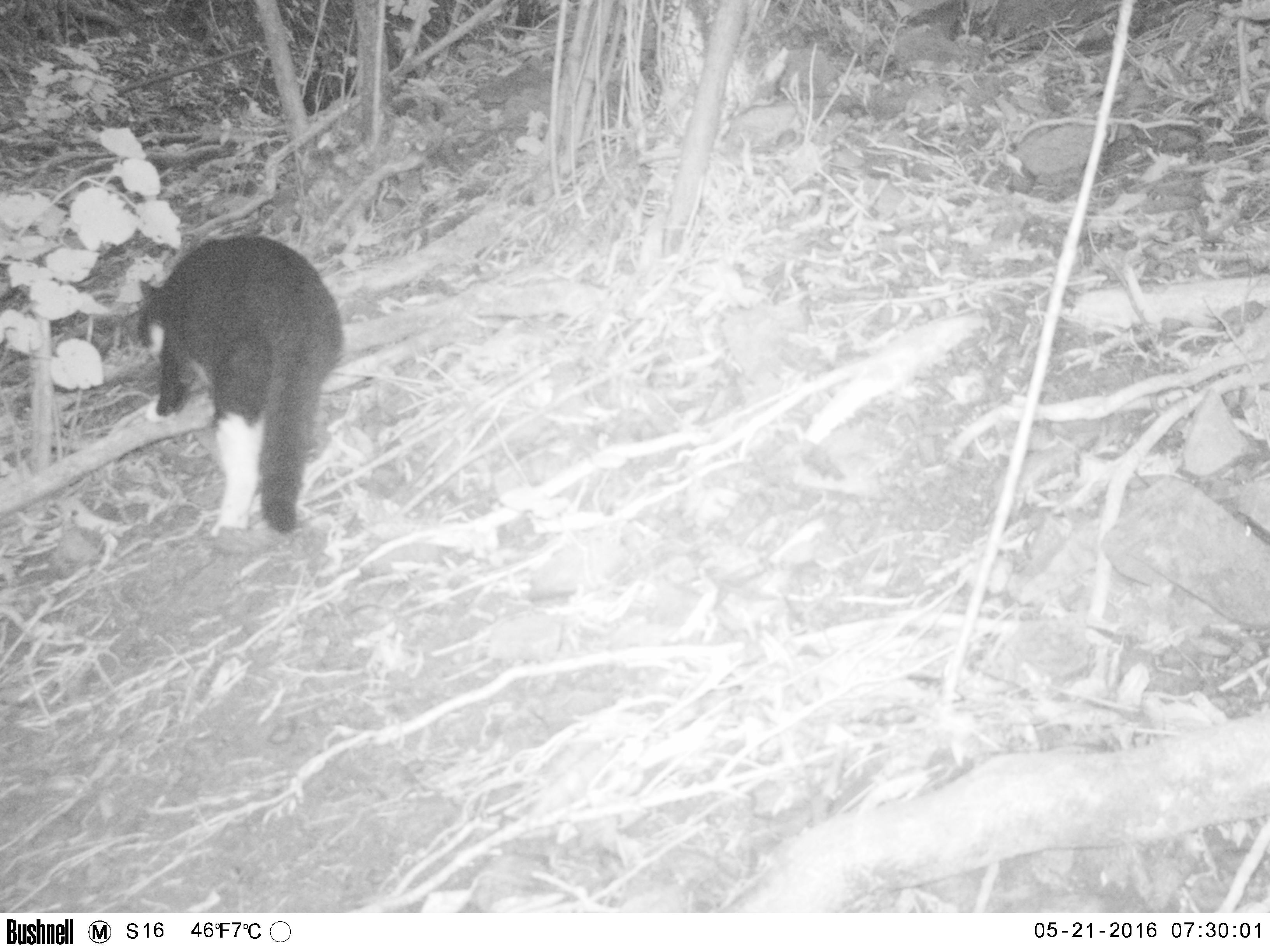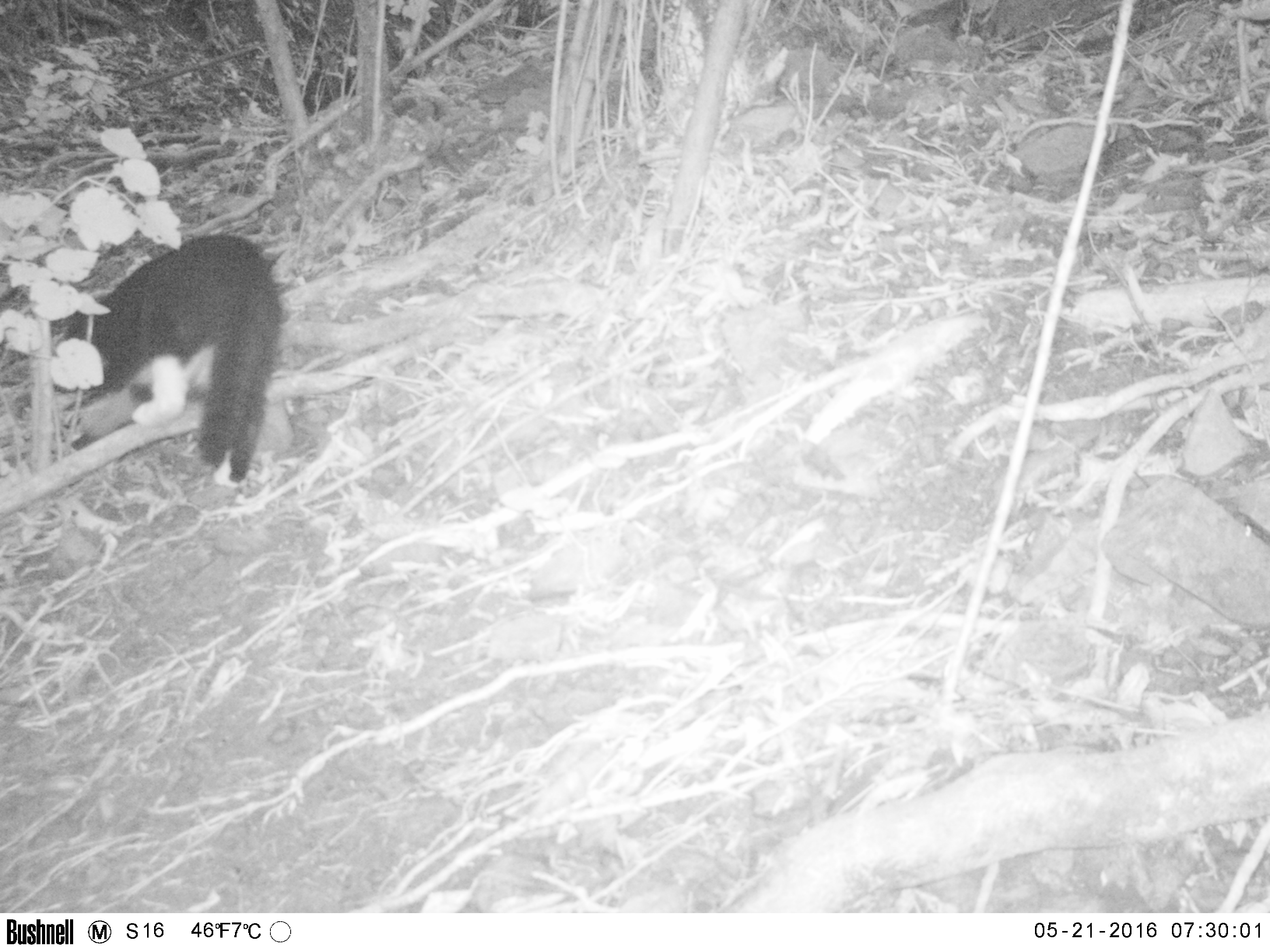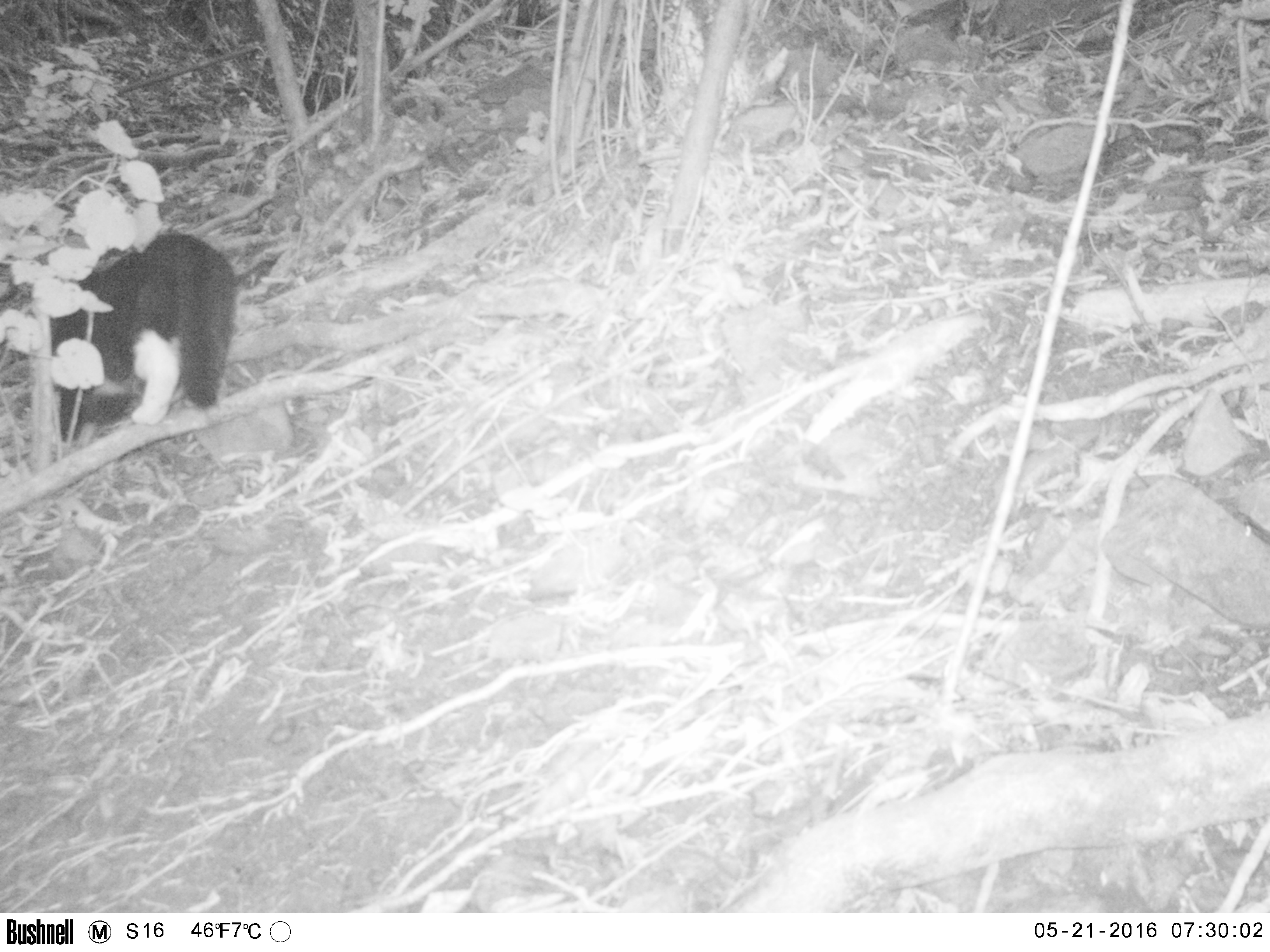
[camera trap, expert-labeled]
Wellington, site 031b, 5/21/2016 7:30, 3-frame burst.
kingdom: Animalia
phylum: Chordata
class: Mammalia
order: Carnivora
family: Felidae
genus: Felis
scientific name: Felis catus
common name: cat